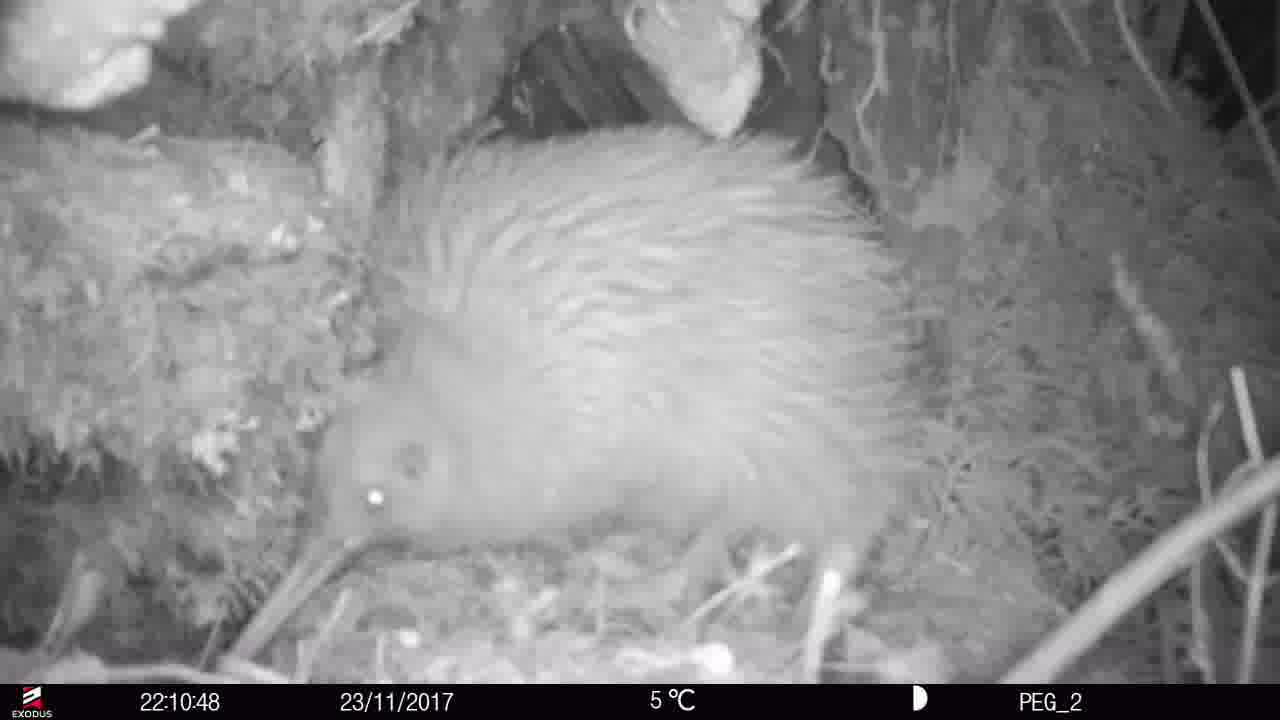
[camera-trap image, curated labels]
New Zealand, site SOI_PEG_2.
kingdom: Animalia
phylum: Chordata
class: Aves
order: Apterygiformes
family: Apterygidae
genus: Apteryx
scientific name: Apteryx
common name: kiwi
Kiwi (Apteryx).